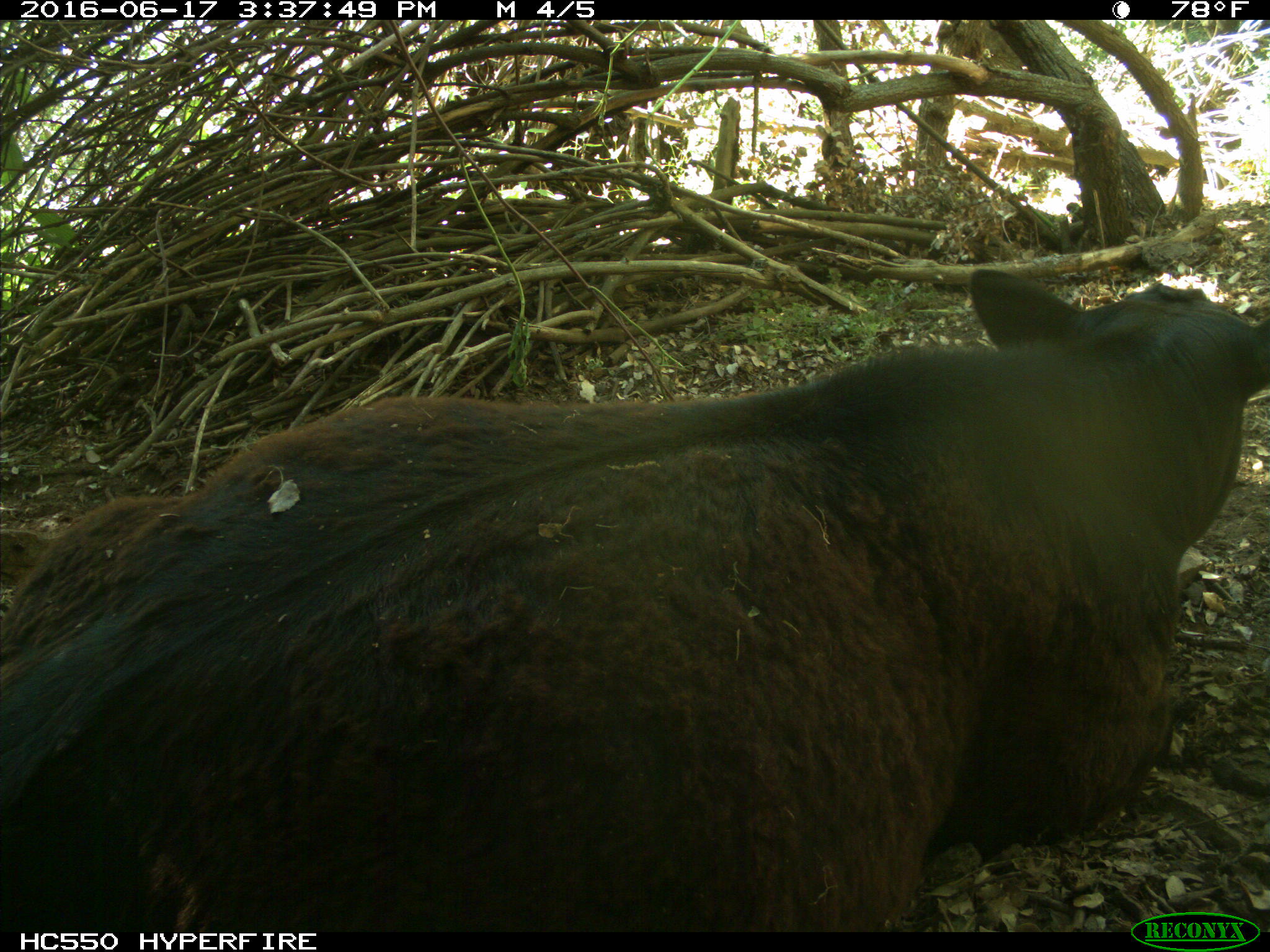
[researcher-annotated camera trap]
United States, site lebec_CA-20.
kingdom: Animalia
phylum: Chordata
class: Mammalia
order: Artiodactyla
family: Bovidae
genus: Bos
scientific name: Bos taurus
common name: domestic cow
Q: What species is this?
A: Bos taurus (domestic cow).